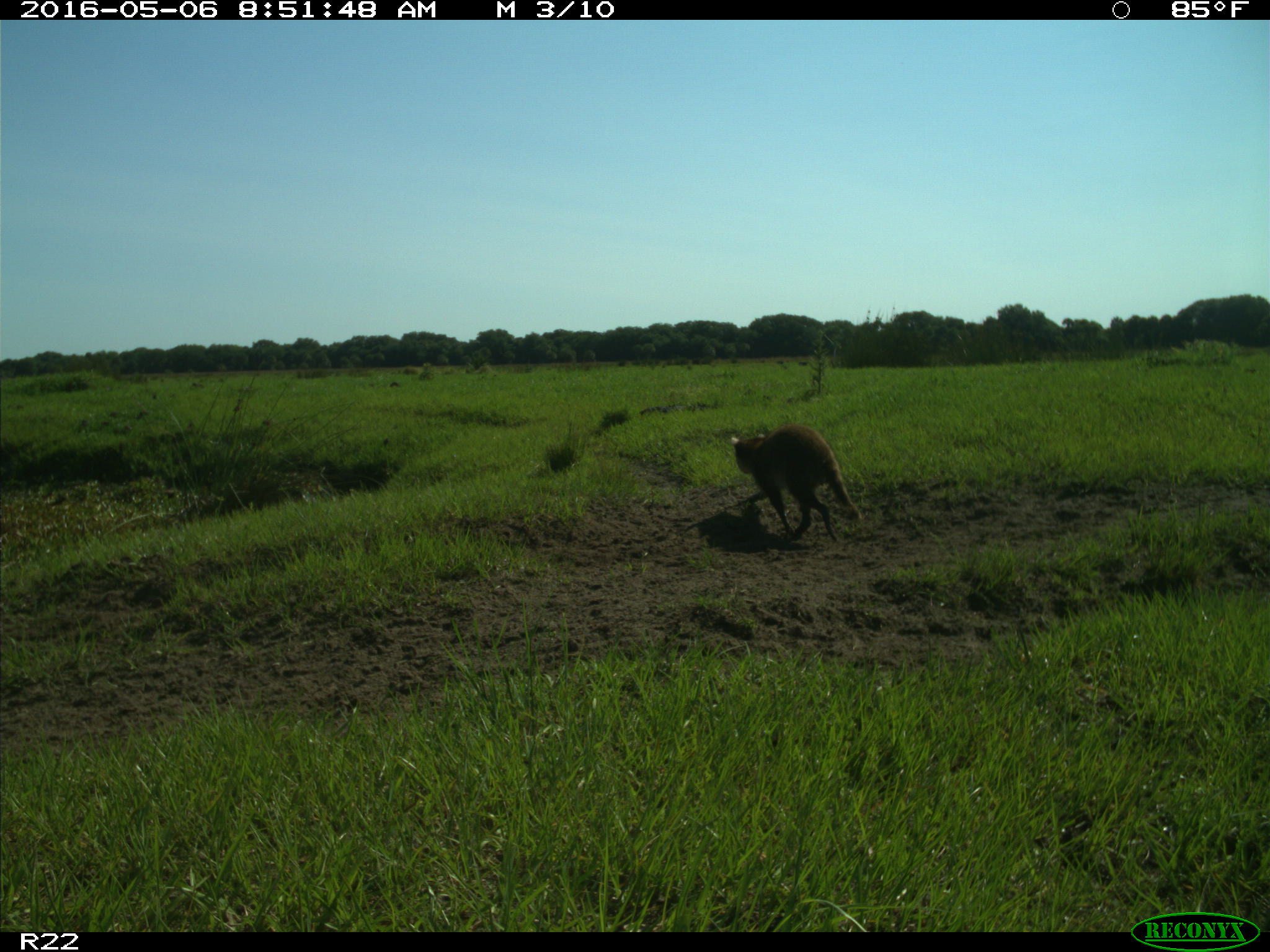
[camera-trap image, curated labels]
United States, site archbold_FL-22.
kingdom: Animalia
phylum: Chordata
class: Mammalia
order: Carnivora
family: Procyonidae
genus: Procyon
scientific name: Procyon lotor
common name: common raccoon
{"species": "Procyon lotor (common raccoon)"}